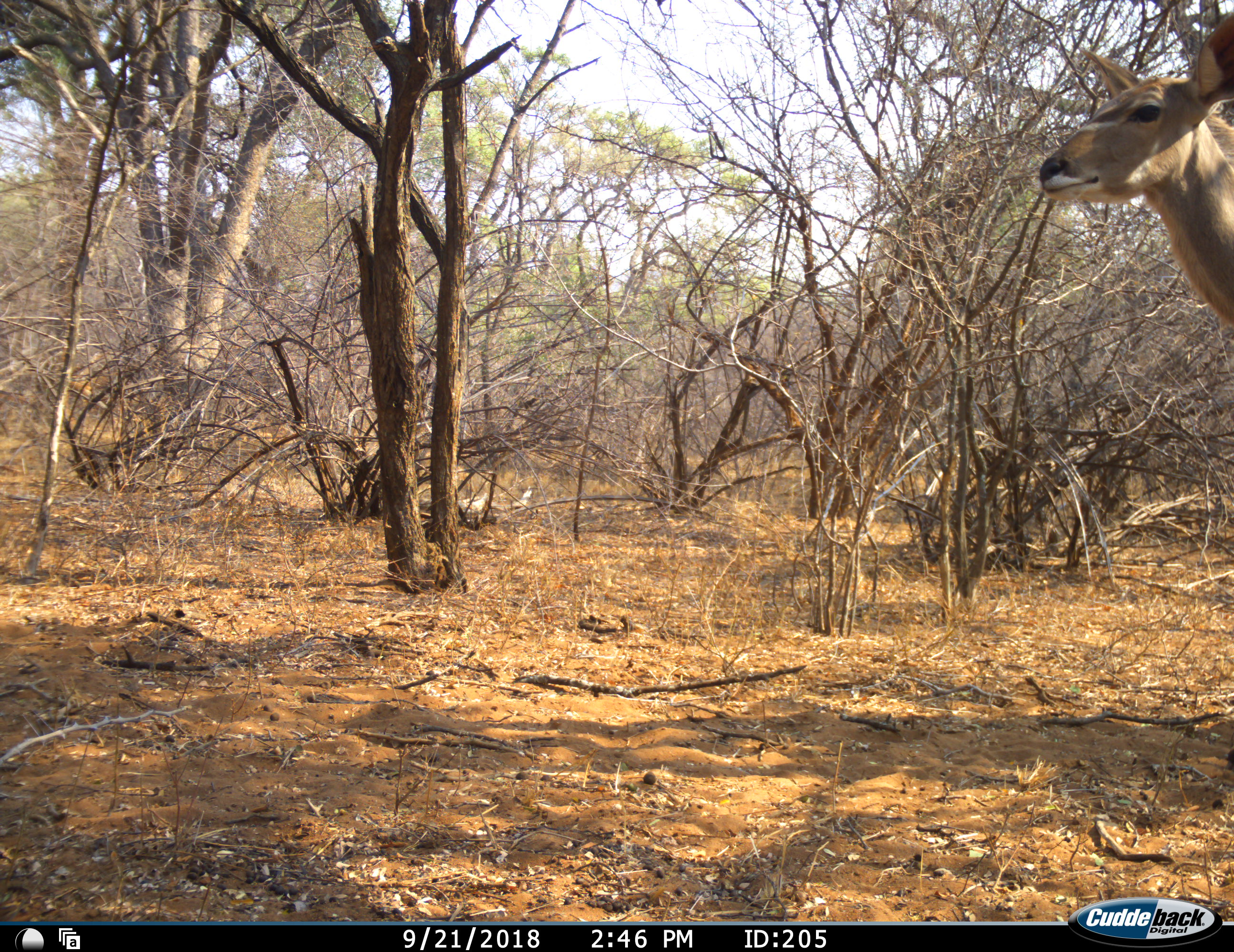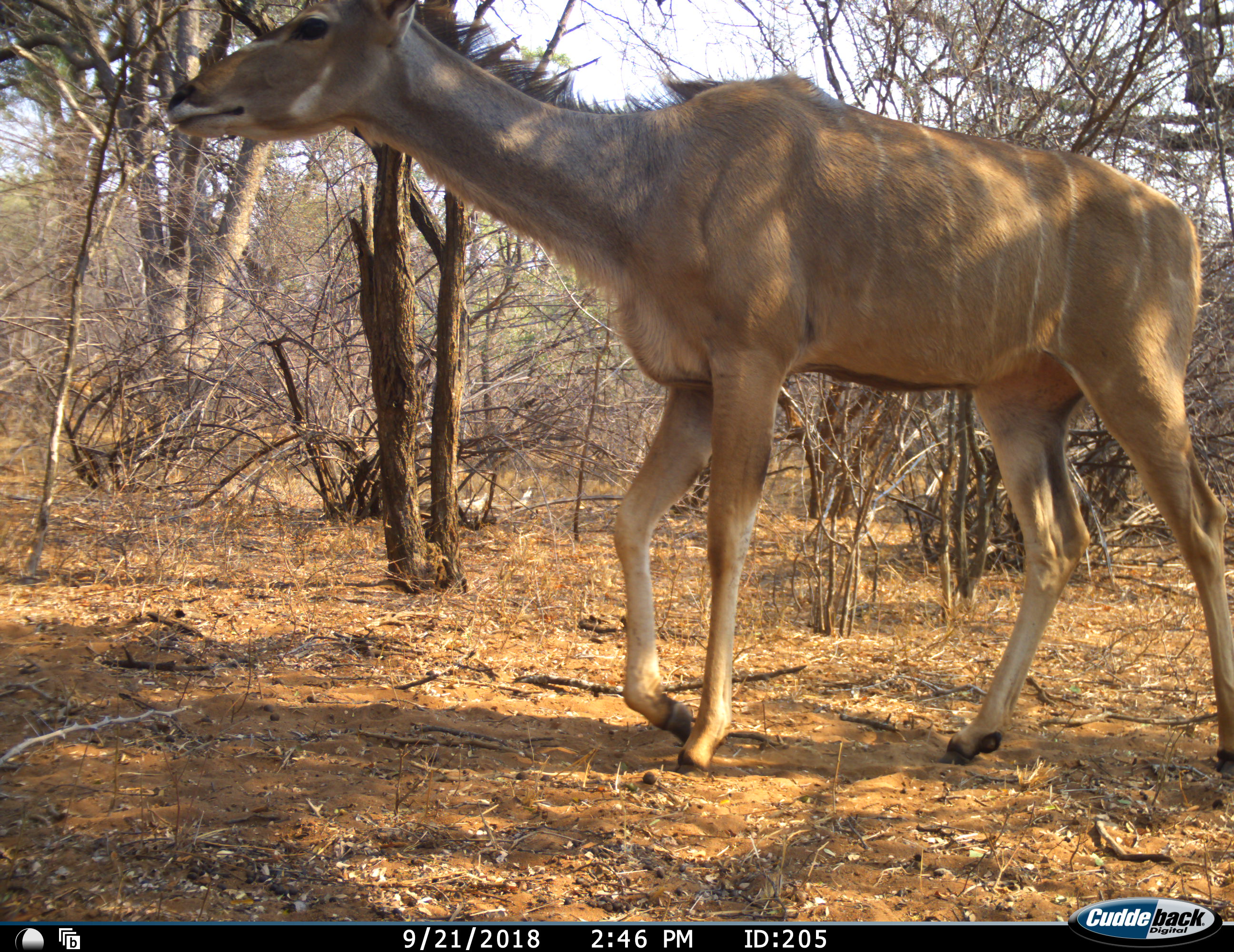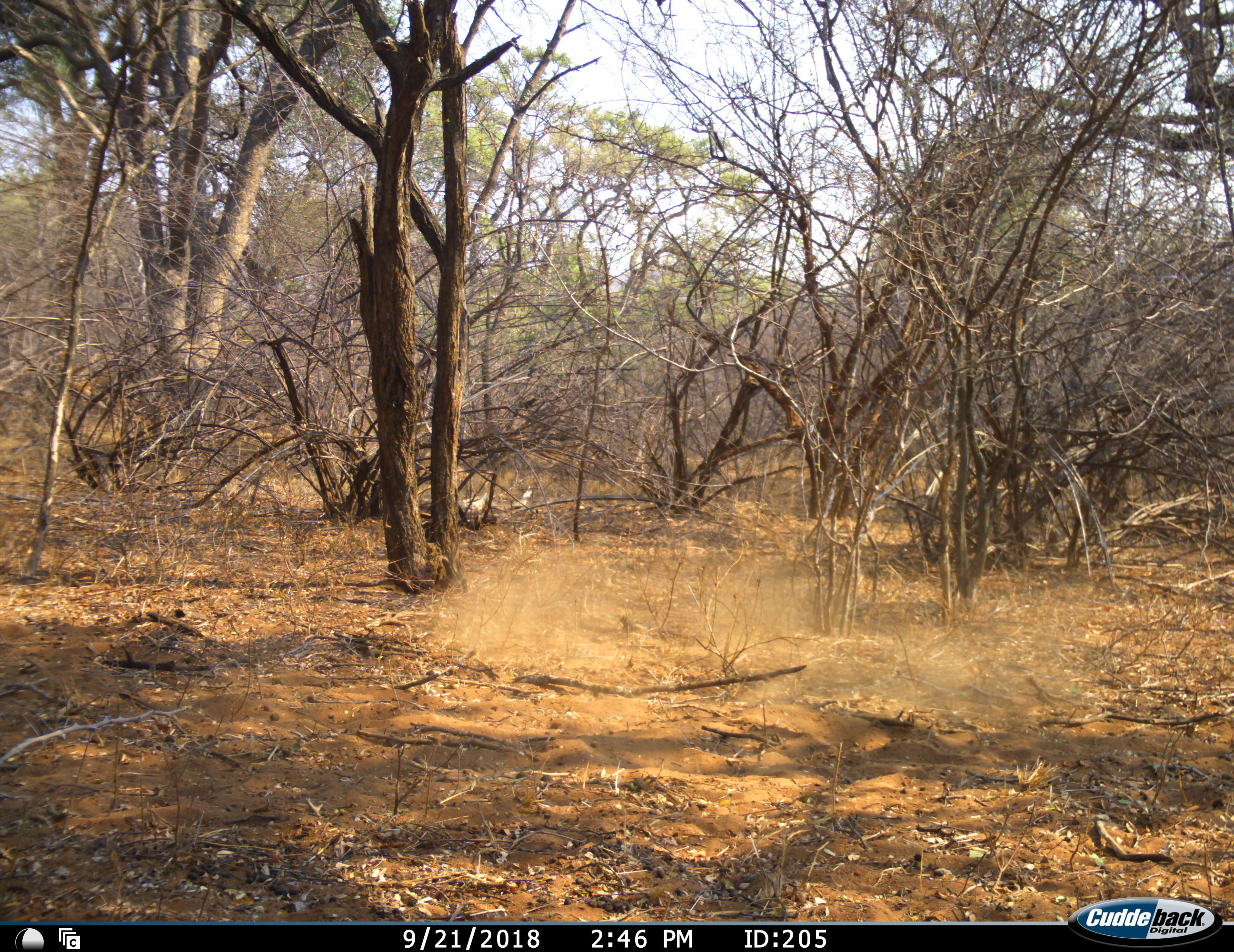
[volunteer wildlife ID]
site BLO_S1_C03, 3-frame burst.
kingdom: Animalia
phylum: Chordata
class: Mammalia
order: Artiodactyla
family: Bovidae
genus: Tragelaphus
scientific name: Tragelaphus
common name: kudu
Kudu (Tragelaphus), count 1. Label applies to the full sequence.